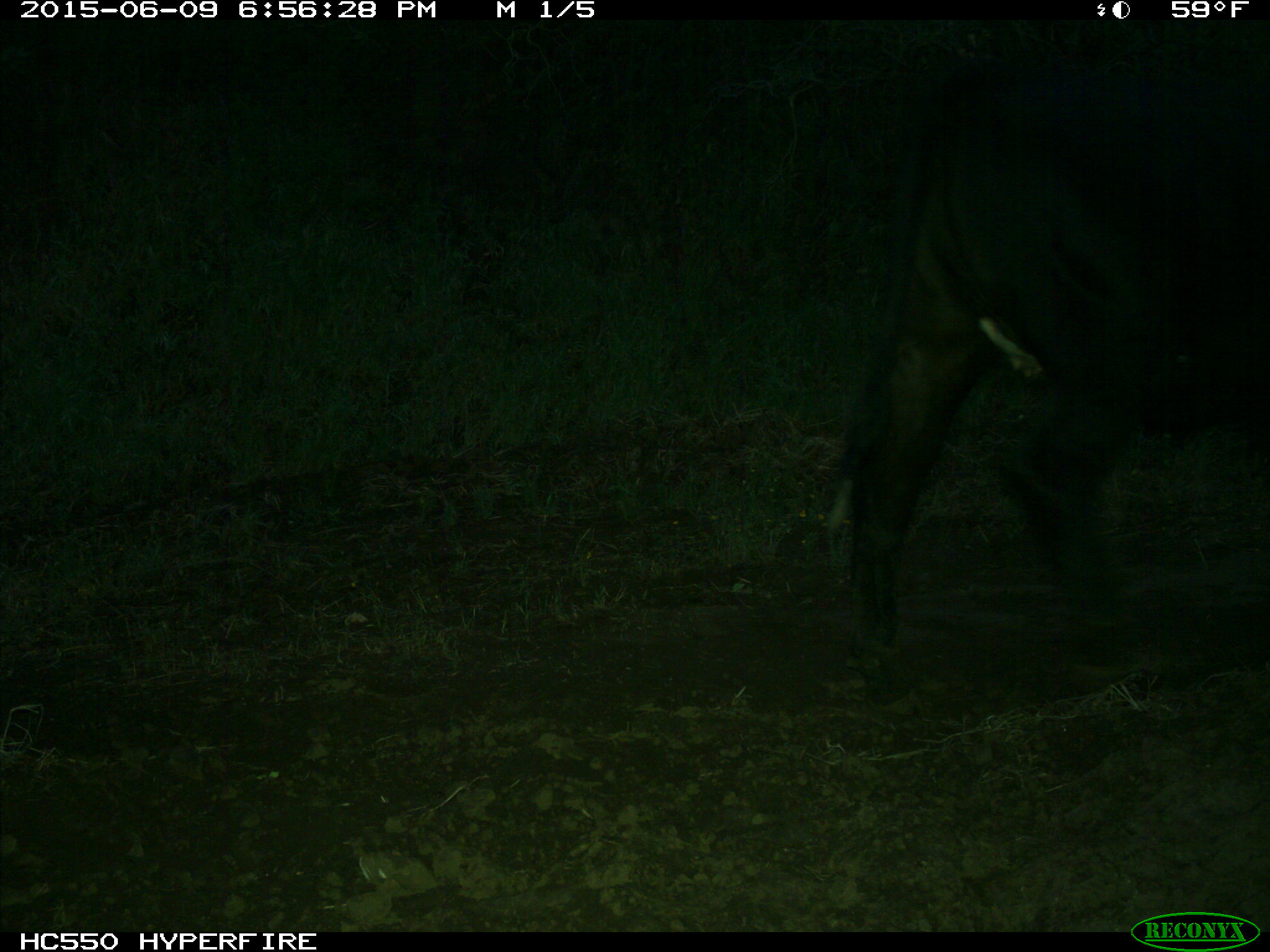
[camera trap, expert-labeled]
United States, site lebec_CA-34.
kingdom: Animalia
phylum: Chordata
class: Mammalia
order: Artiodactyla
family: Bovidae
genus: Bos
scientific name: Bos taurus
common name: domestic cow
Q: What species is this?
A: Bos taurus (domestic cow).